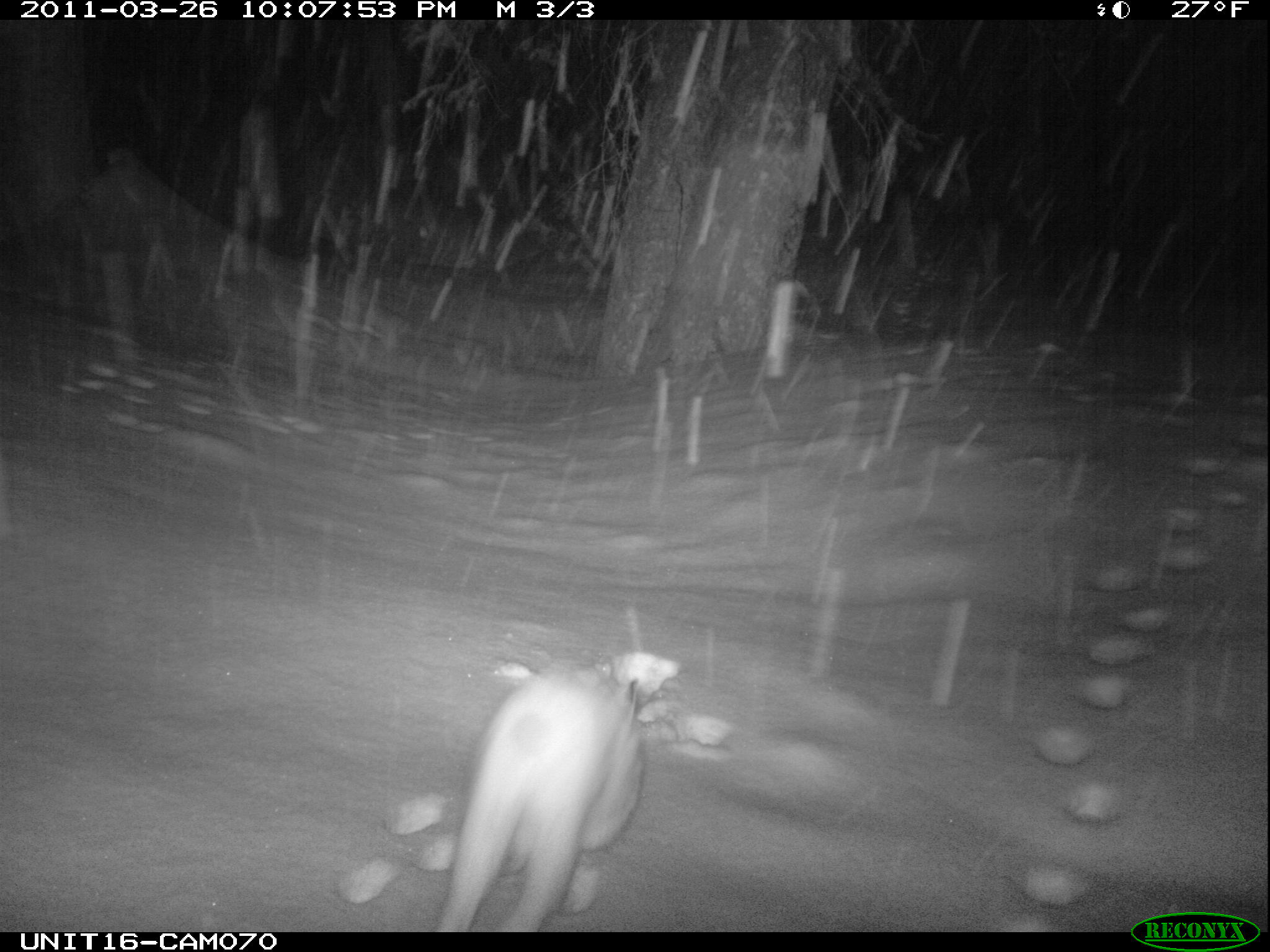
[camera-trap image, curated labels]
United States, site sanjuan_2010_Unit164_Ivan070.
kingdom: Animalia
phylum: Chordata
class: Mammalia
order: Lagomorpha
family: Leporidae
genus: Lepus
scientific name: Lepus americanus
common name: snowshoe hare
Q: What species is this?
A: Lepus americanus (snowshoe hare).